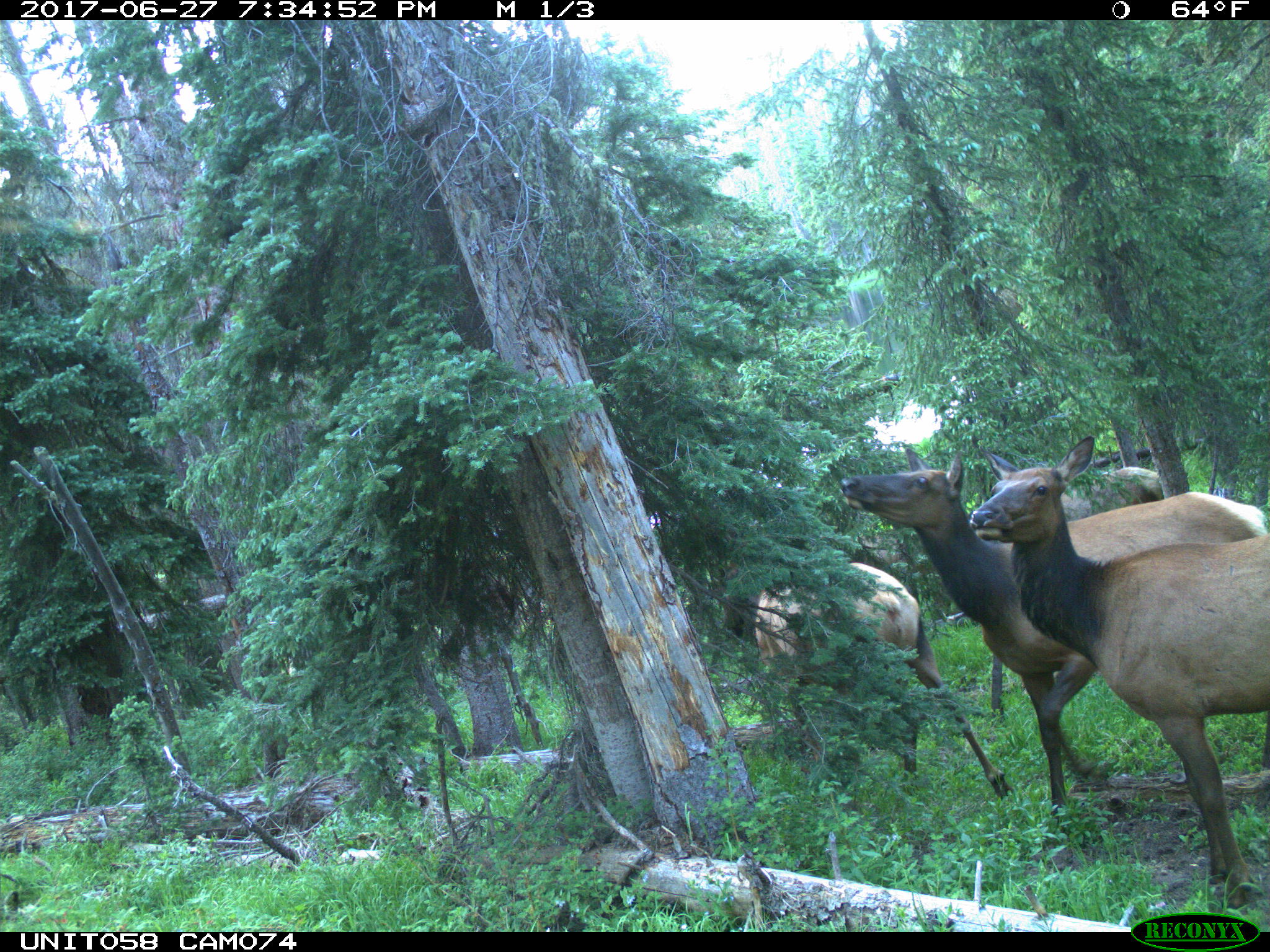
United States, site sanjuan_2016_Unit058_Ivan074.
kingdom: Animalia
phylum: Chordata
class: Mammalia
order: Artiodactyla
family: Cervidae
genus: Cervus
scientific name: Cervus elaphus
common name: red deer